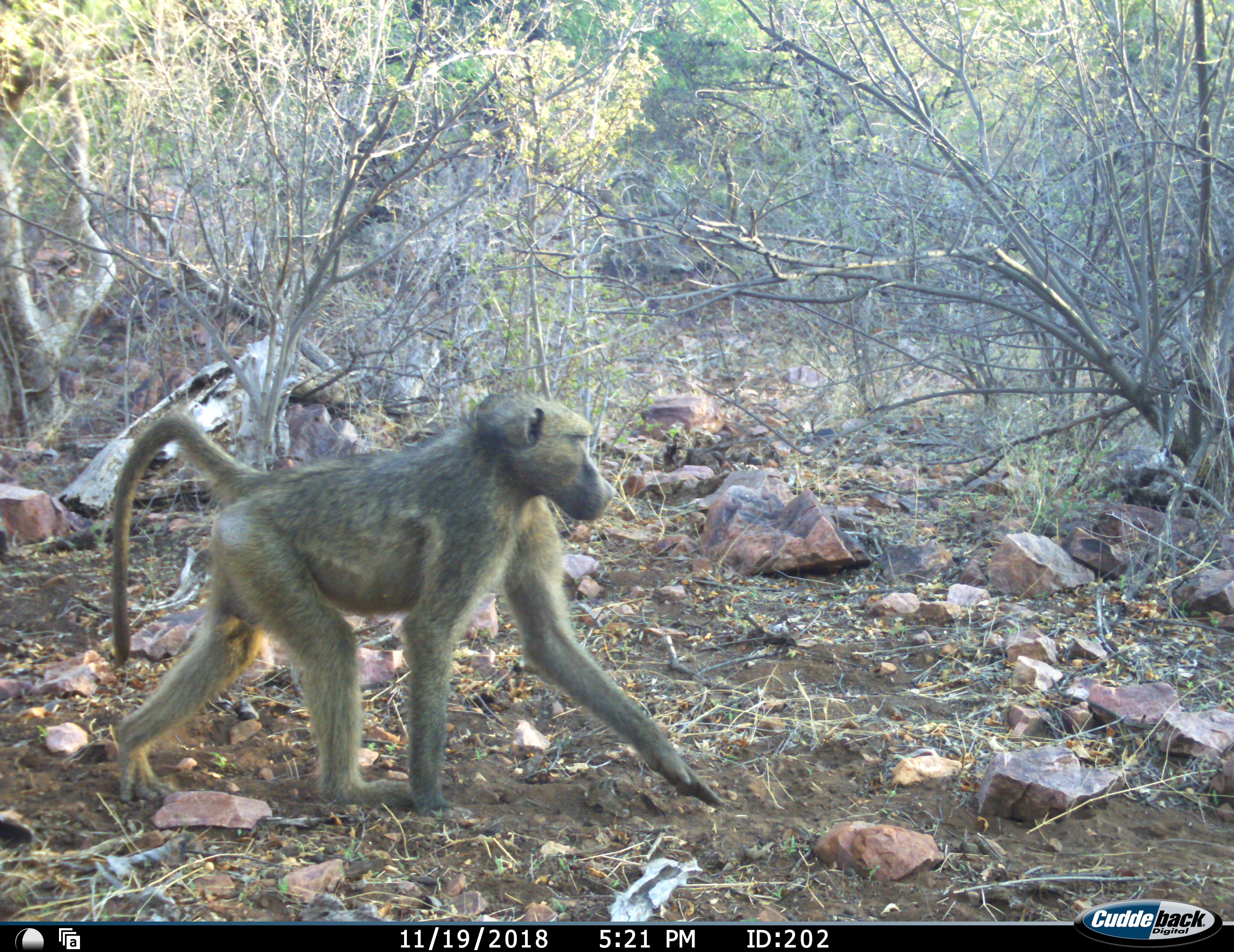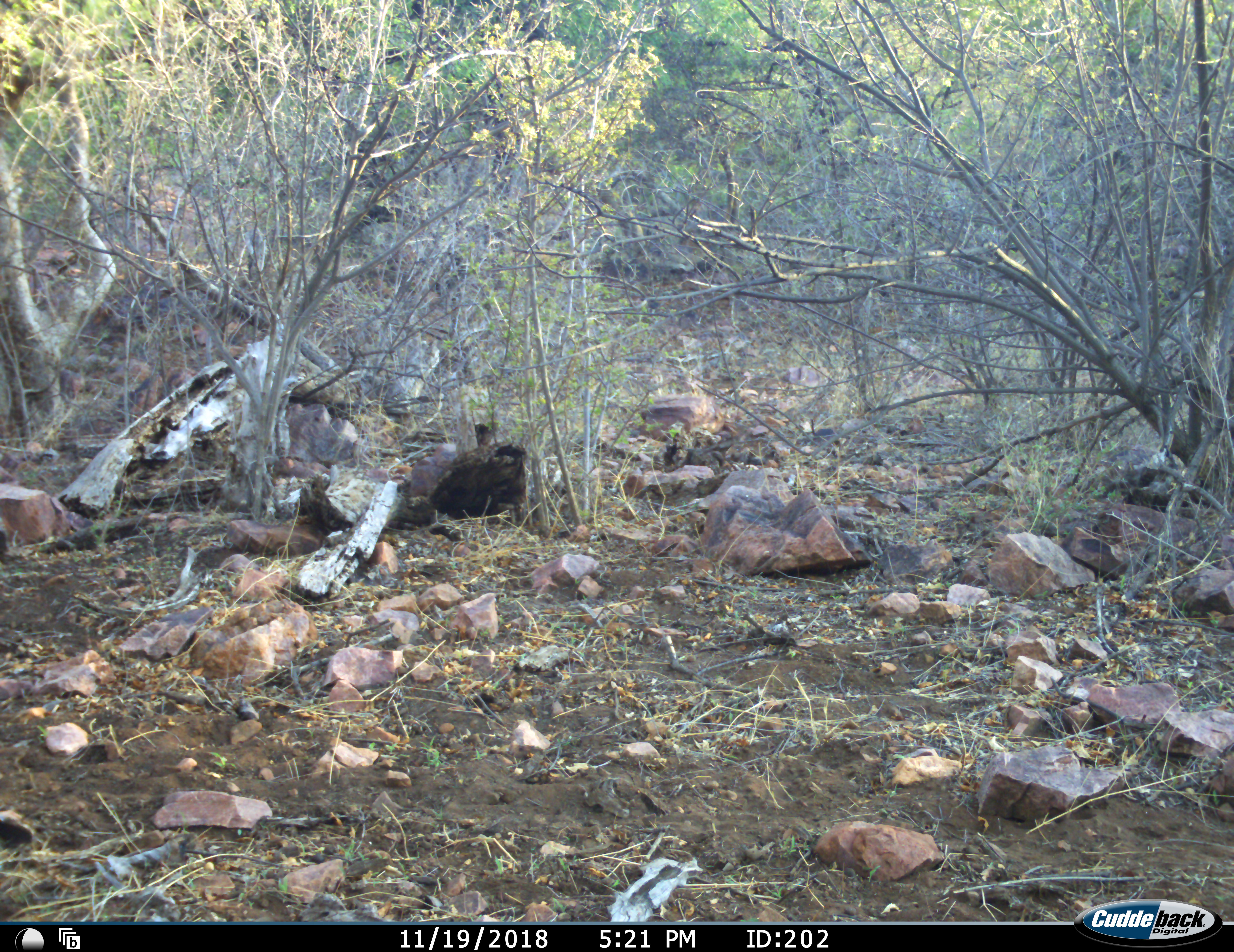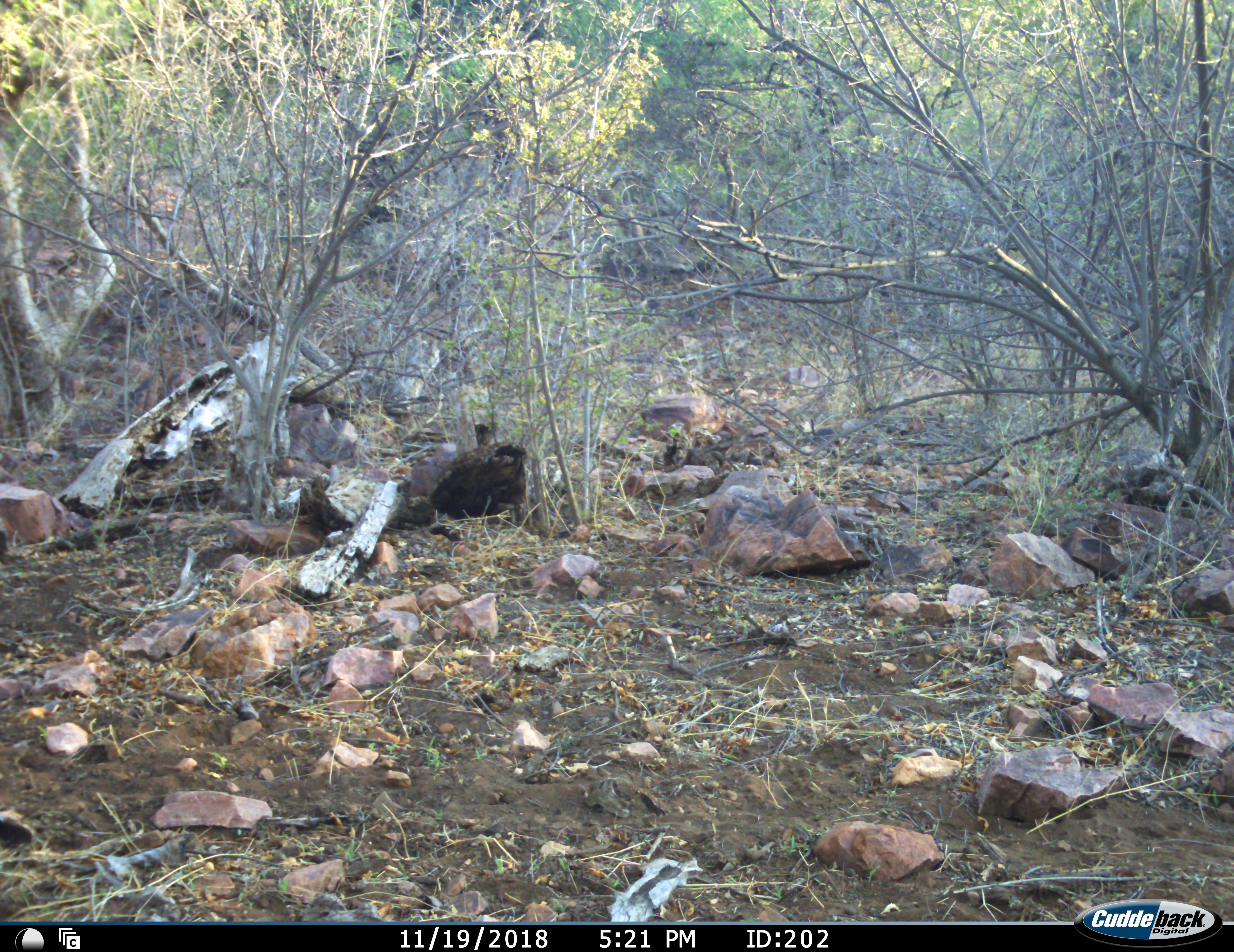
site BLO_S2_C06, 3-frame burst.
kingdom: Animalia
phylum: Chordata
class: Mammalia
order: Primates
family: Cercopithecidae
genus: Papio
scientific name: Papio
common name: baboon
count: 1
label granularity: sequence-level